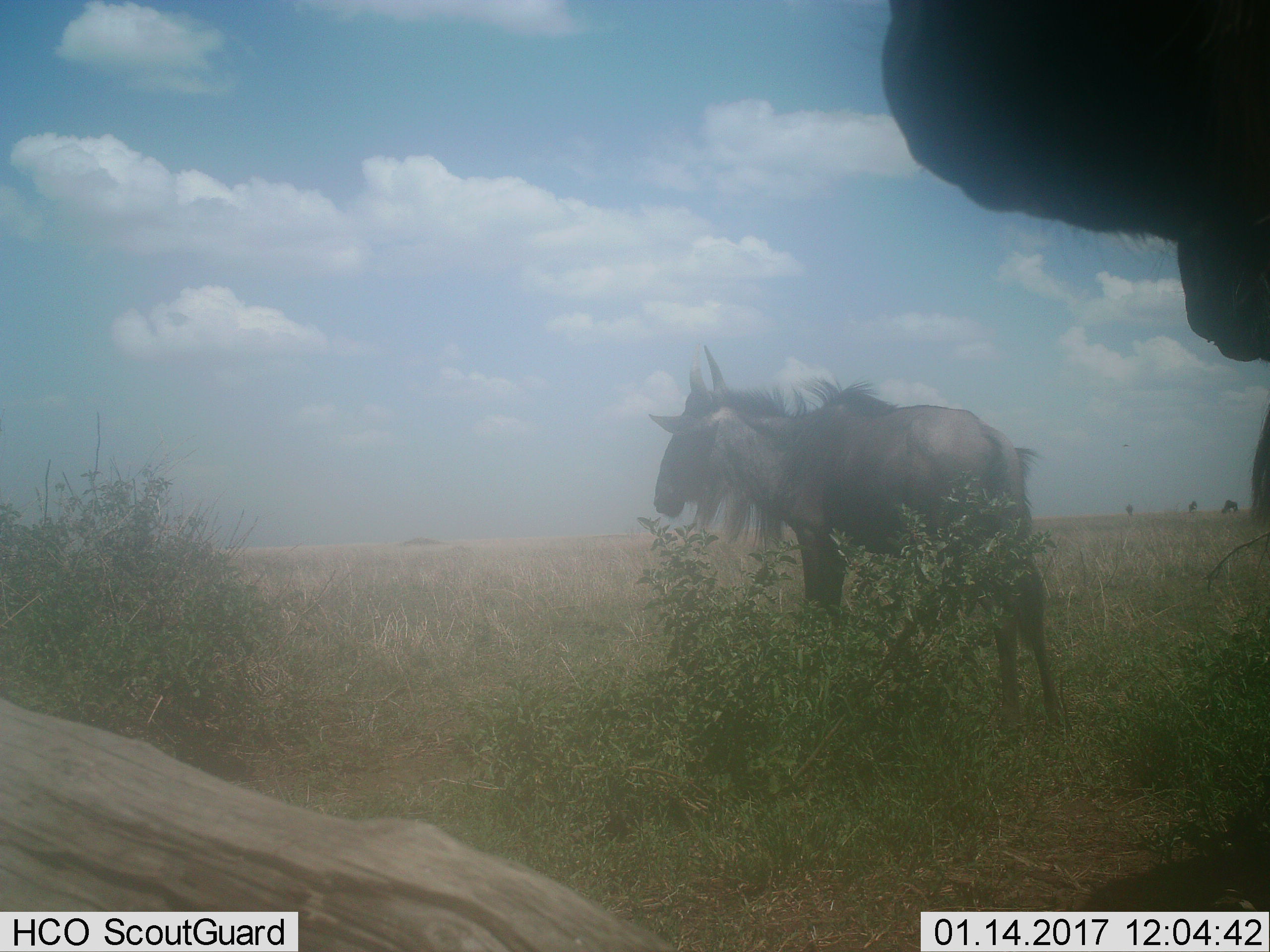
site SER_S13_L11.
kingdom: Animalia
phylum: Chordata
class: Mammalia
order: Artiodactyla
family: Bovidae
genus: Connochaetes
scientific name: Connochaetes taurinus taurinus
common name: blue wildebeest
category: wildebeestblue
Wildebeestblue (blue wildebeest) (Connochaetes taurinus taurinus), count 3. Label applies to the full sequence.